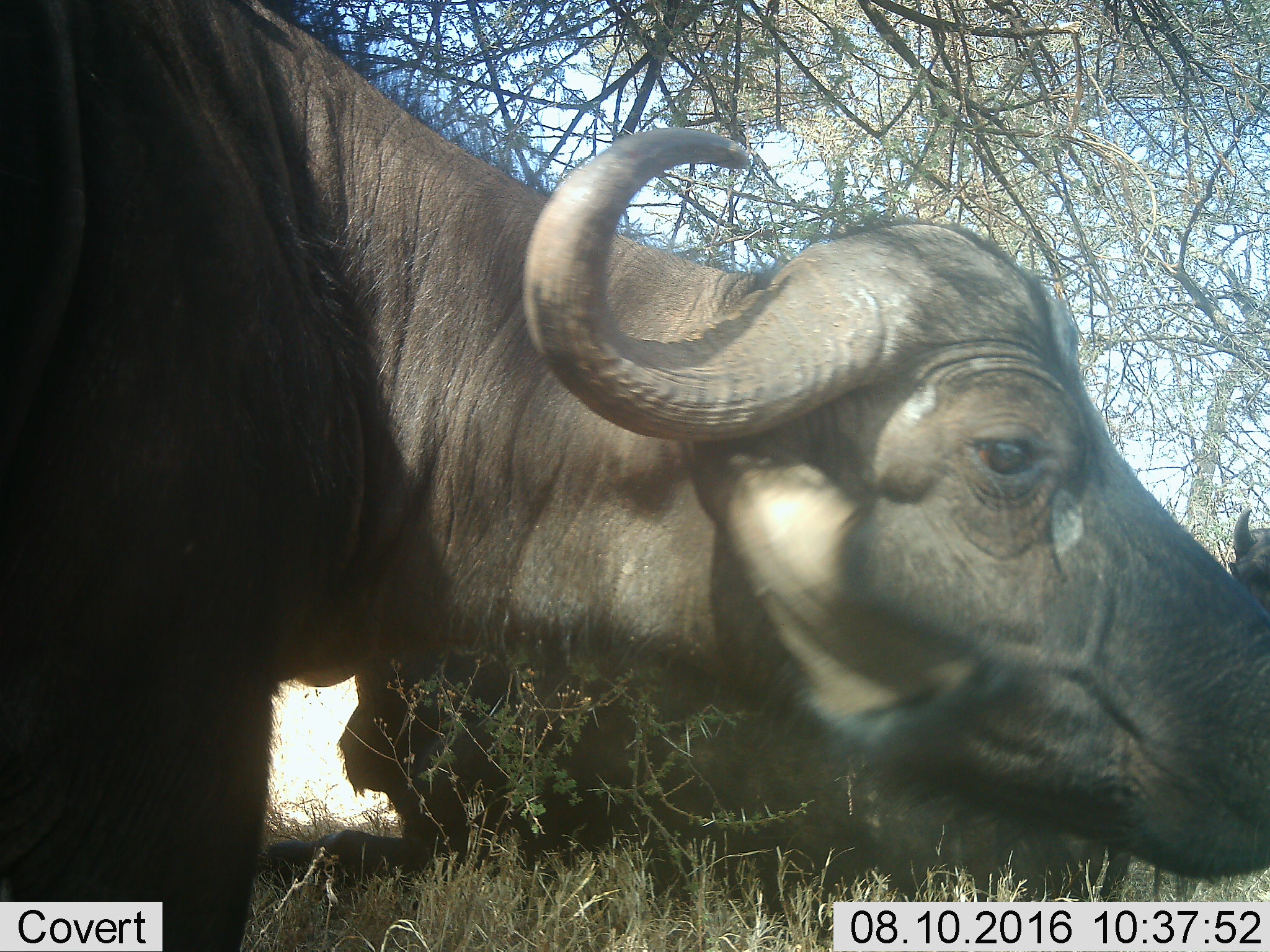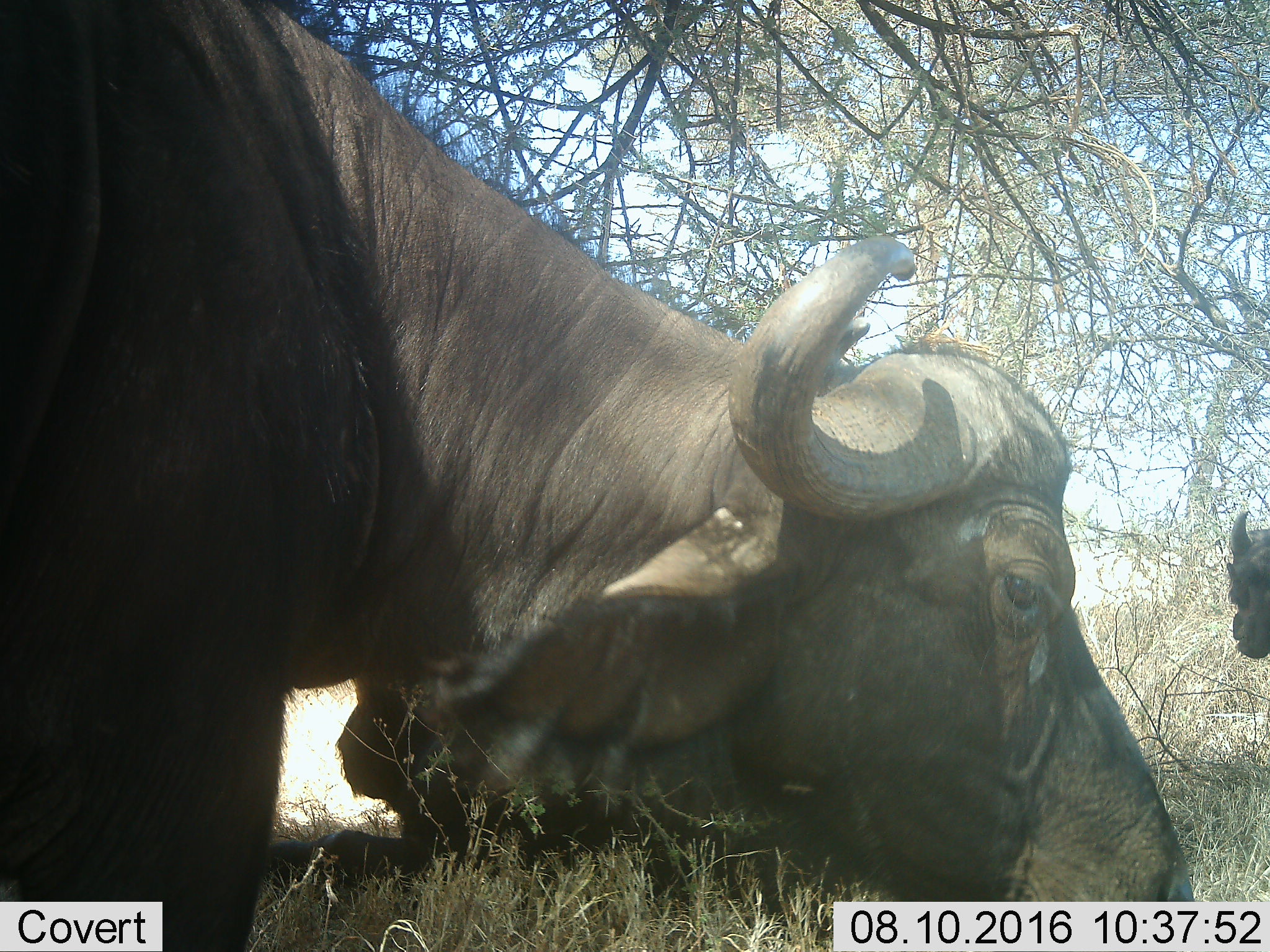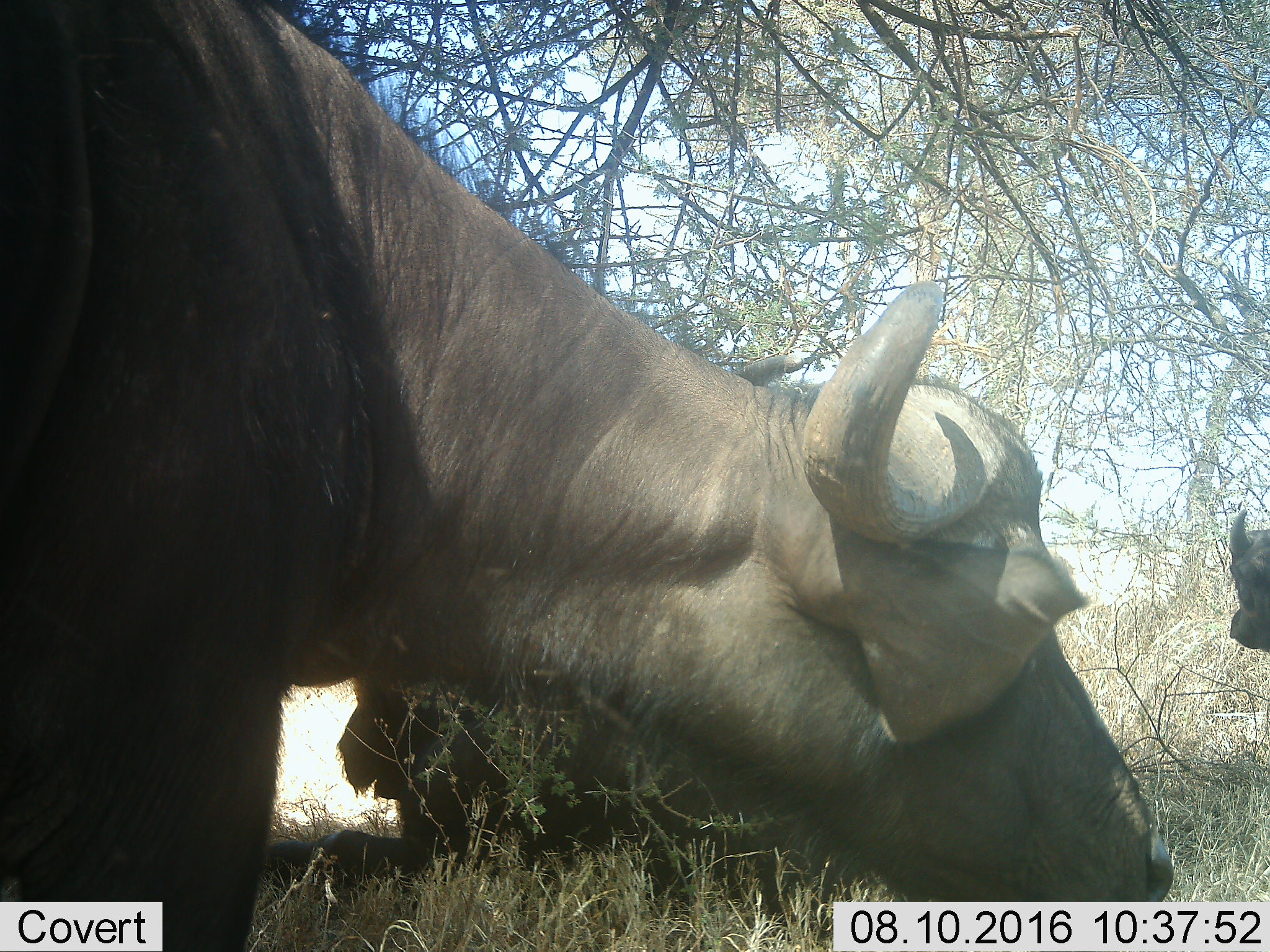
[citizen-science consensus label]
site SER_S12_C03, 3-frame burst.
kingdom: Animalia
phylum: Chordata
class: Mammalia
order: Artiodactyla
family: Bovidae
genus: Syncerus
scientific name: Syncerus caffer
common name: african buffalo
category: buffalo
Buffalo (african buffalo) (Syncerus caffer), count 2. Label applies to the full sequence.